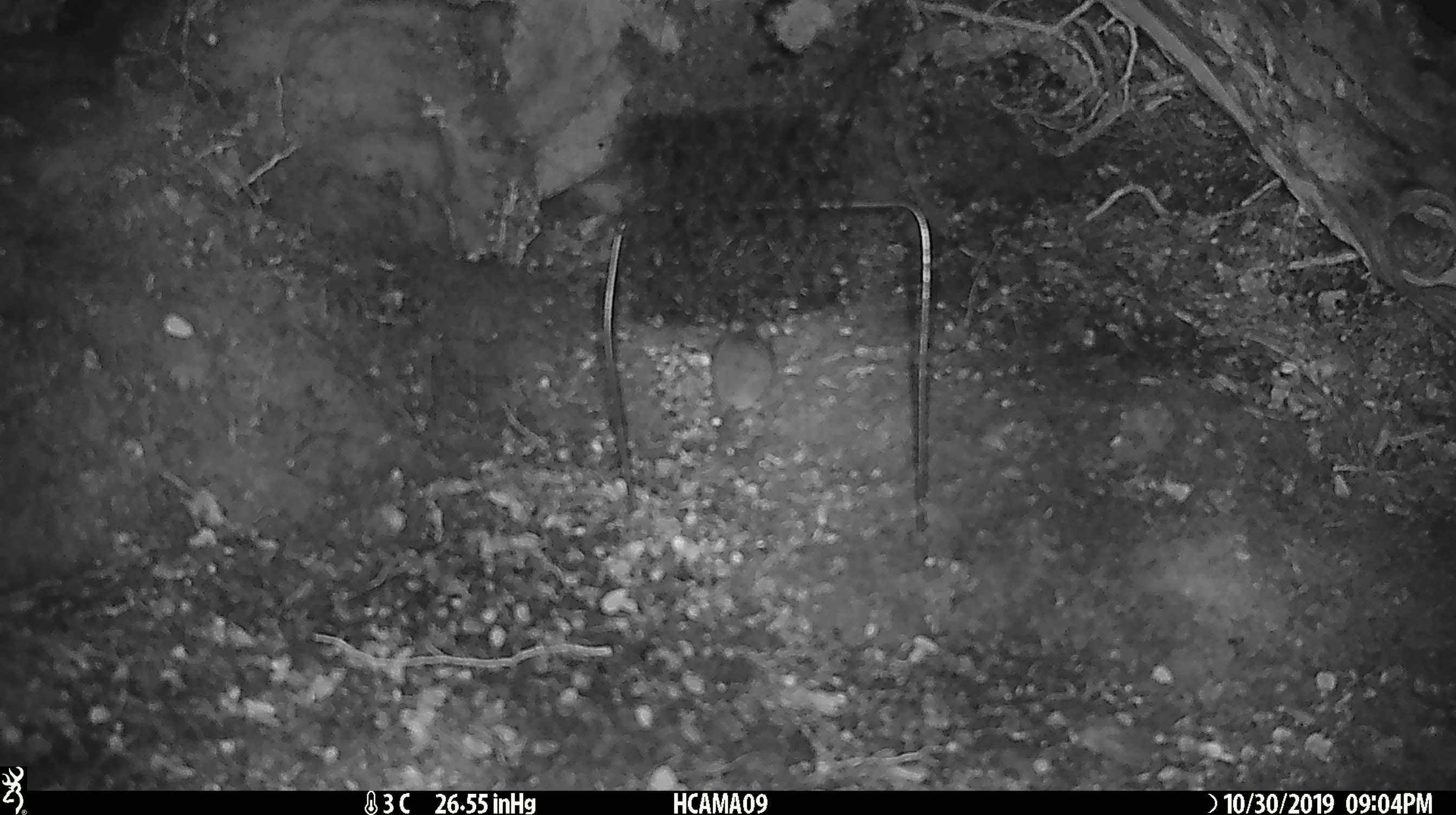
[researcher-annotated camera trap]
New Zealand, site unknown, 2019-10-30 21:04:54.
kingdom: Animalia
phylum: Chordata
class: Mammalia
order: Rodentia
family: Muridae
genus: Mus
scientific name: Mus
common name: mouse